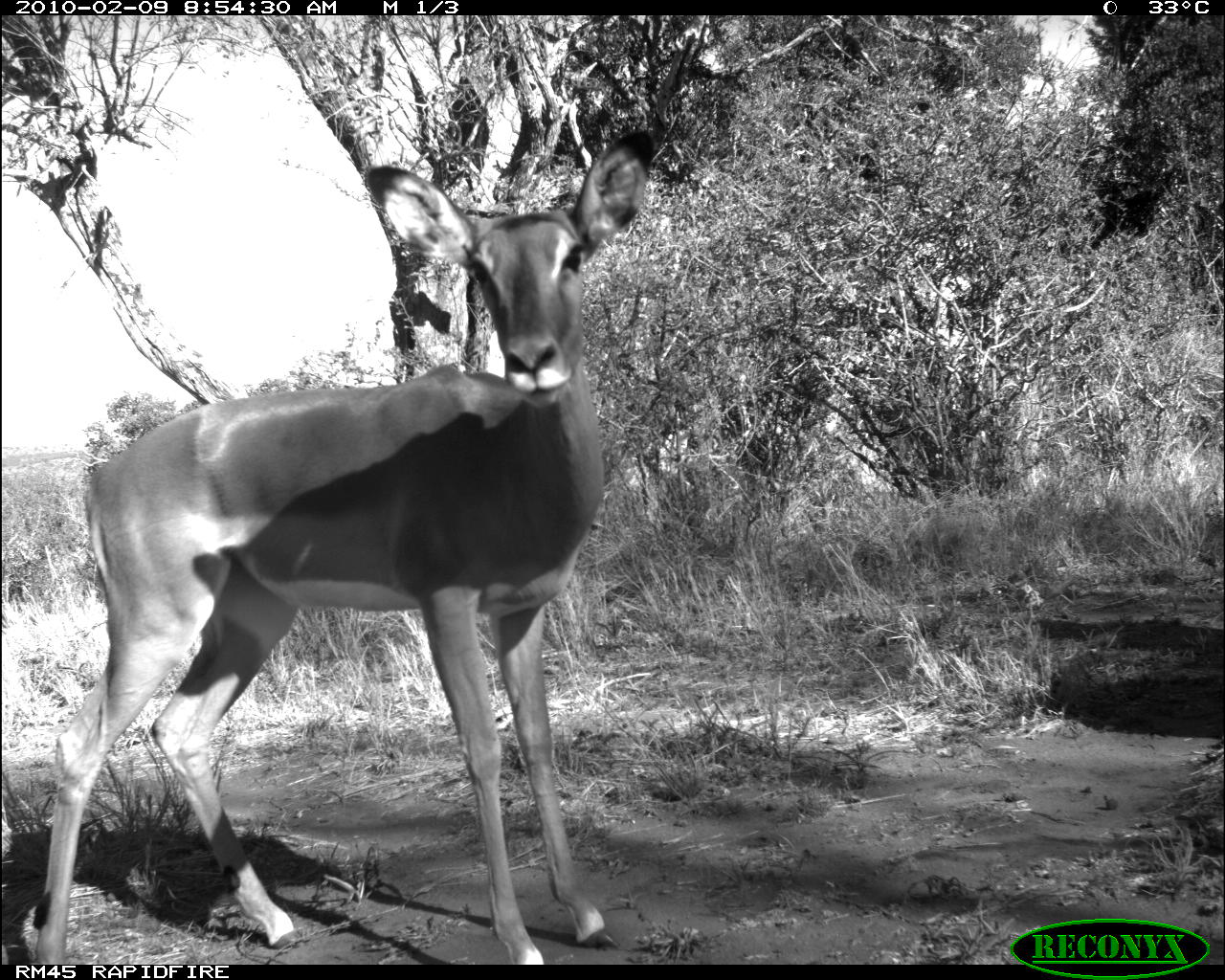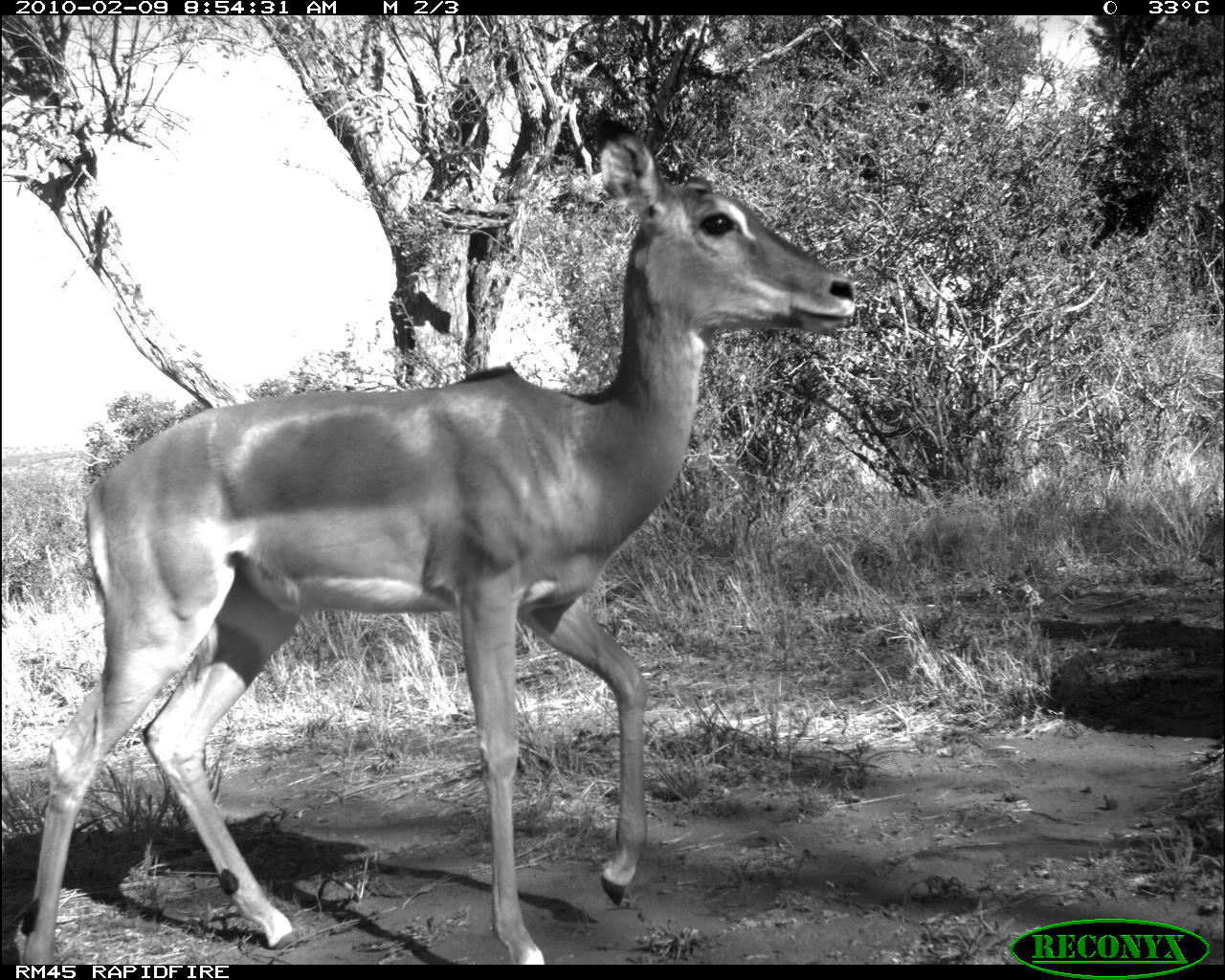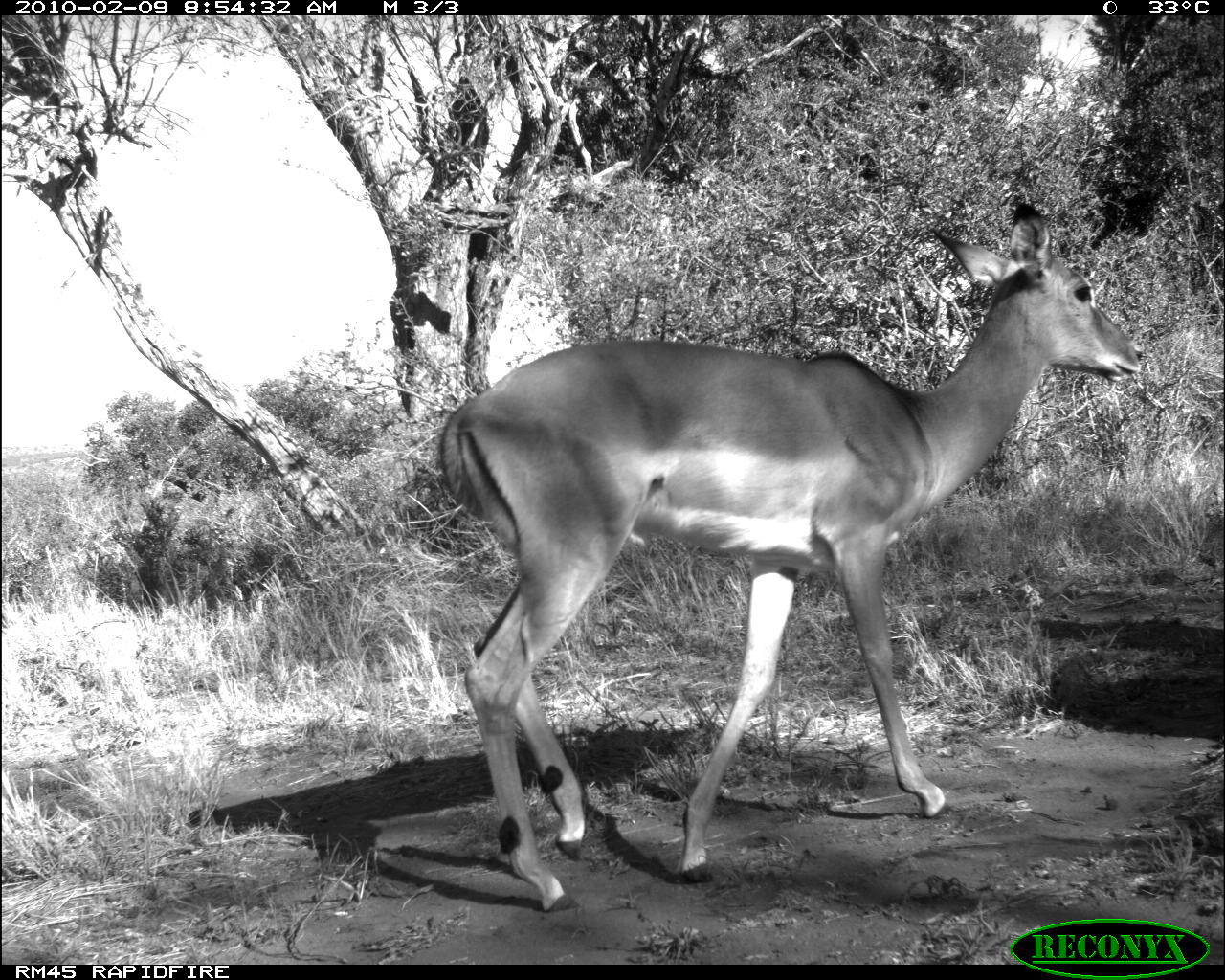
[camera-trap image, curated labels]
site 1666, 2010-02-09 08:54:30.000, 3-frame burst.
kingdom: Animalia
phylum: Chordata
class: Mammalia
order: Artiodactyla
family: Bovidae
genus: Aepyceros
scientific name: Aepyceros melampus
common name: impala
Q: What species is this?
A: Aepyceros melampus (impala).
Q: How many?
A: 1.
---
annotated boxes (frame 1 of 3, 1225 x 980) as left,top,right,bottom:
aepyceros melampus: 31,128,654,962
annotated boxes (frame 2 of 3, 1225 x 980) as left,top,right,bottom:
aepyceros melampus: 16,108,853,963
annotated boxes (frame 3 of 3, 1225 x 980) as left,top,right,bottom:
aepyceros melampus: 436,196,1142,904